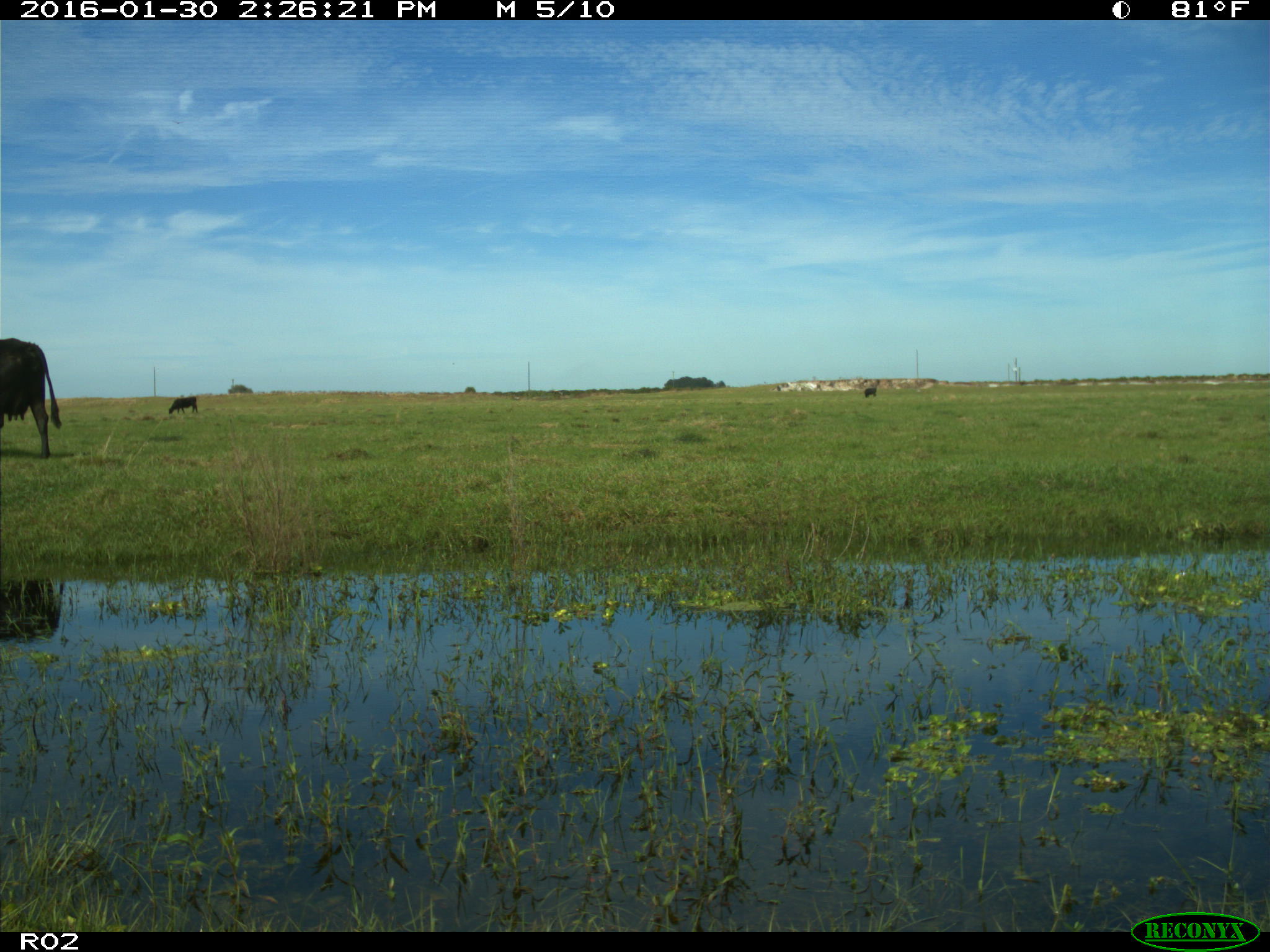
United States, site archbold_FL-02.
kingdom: Animalia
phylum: Chordata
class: Mammalia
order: Artiodactyla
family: Bovidae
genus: Bos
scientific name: Bos taurus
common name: domestic cow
Bos taurus (domestic cow).